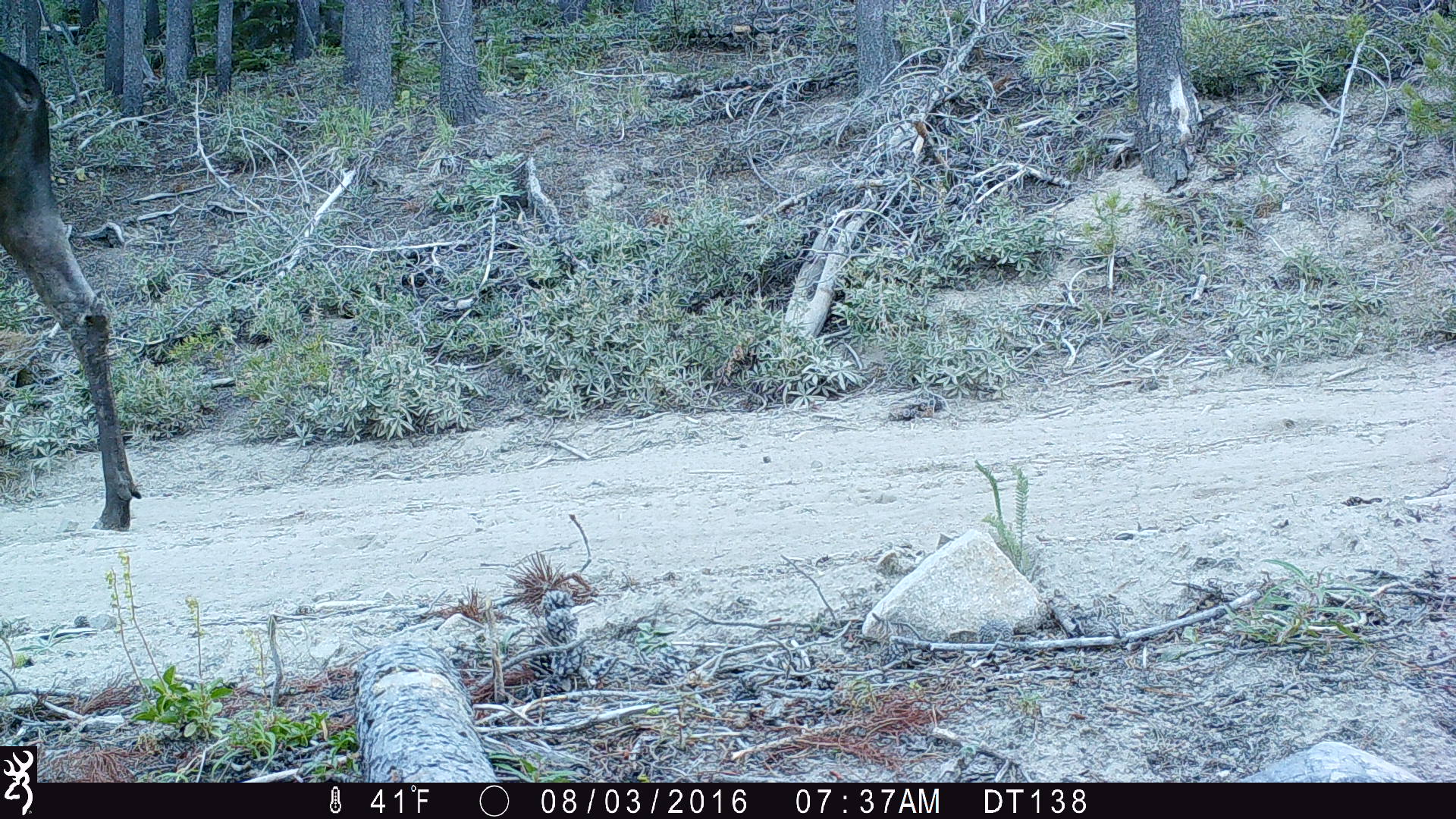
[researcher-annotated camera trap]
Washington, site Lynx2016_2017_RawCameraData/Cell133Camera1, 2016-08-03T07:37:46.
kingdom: Animalia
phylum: Chordata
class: Mammalia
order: Artiodactyla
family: Cervidae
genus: Alces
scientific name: Alces alces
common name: moose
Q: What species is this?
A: Alces alces (moose).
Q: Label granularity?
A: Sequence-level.